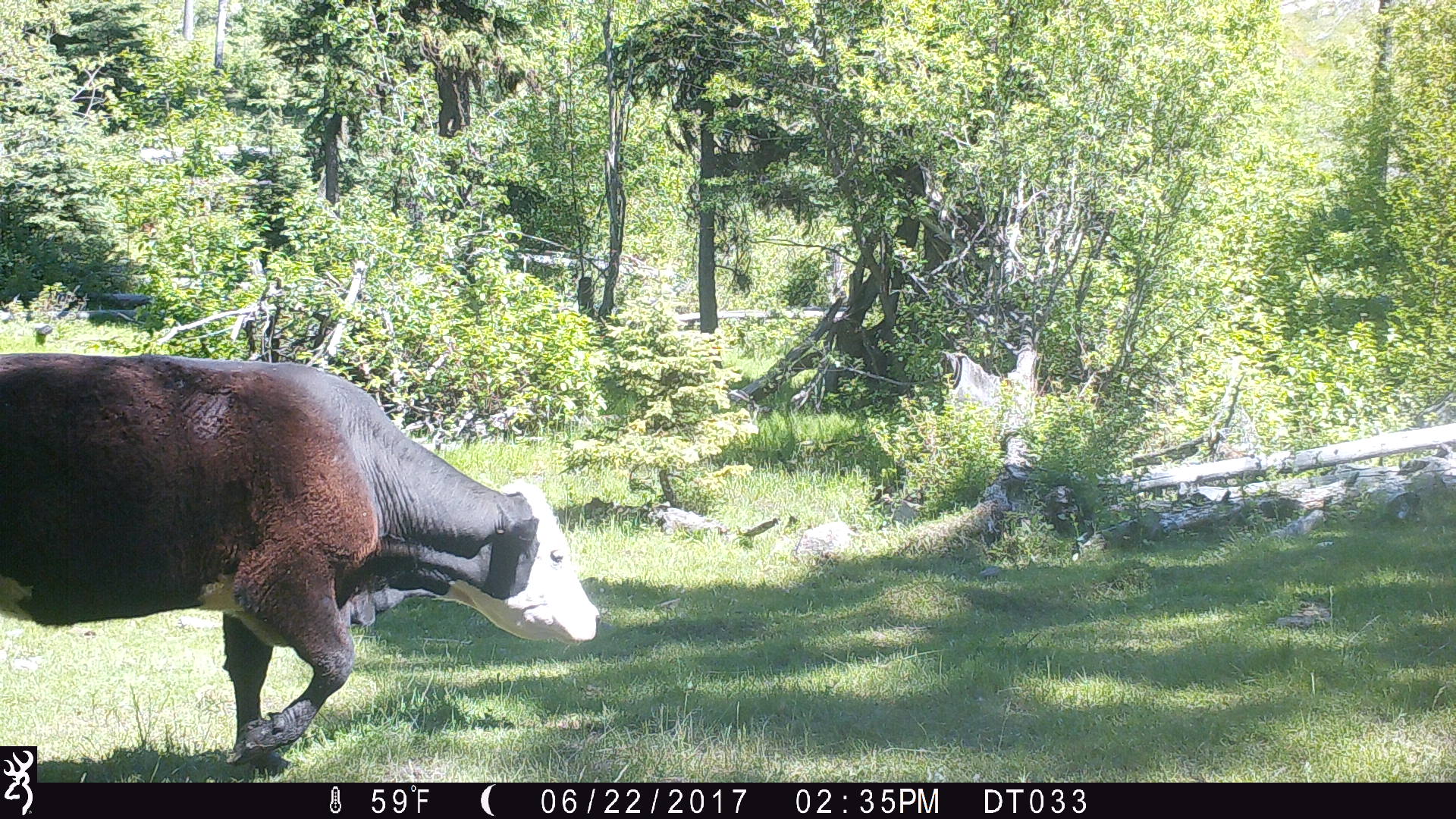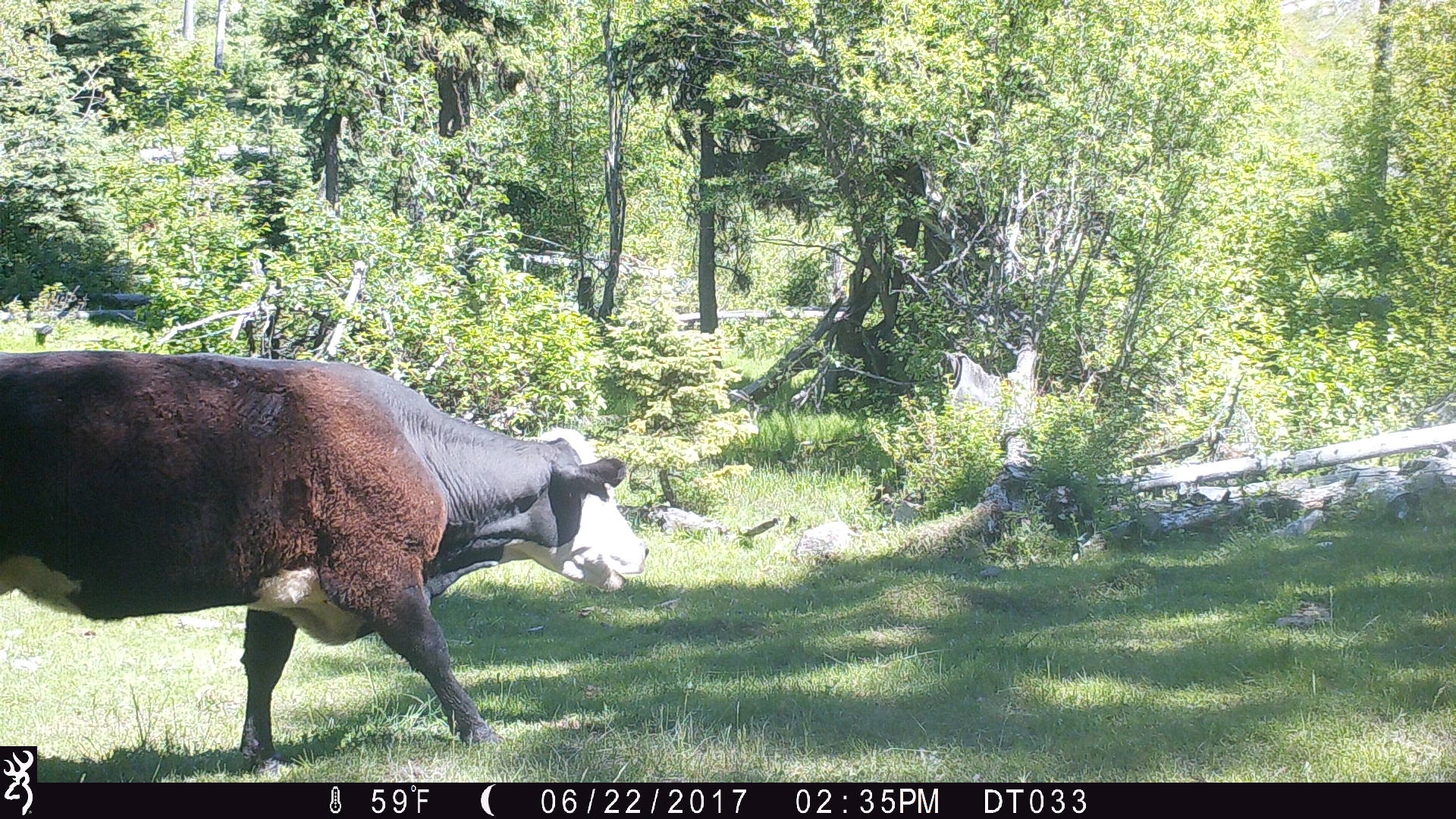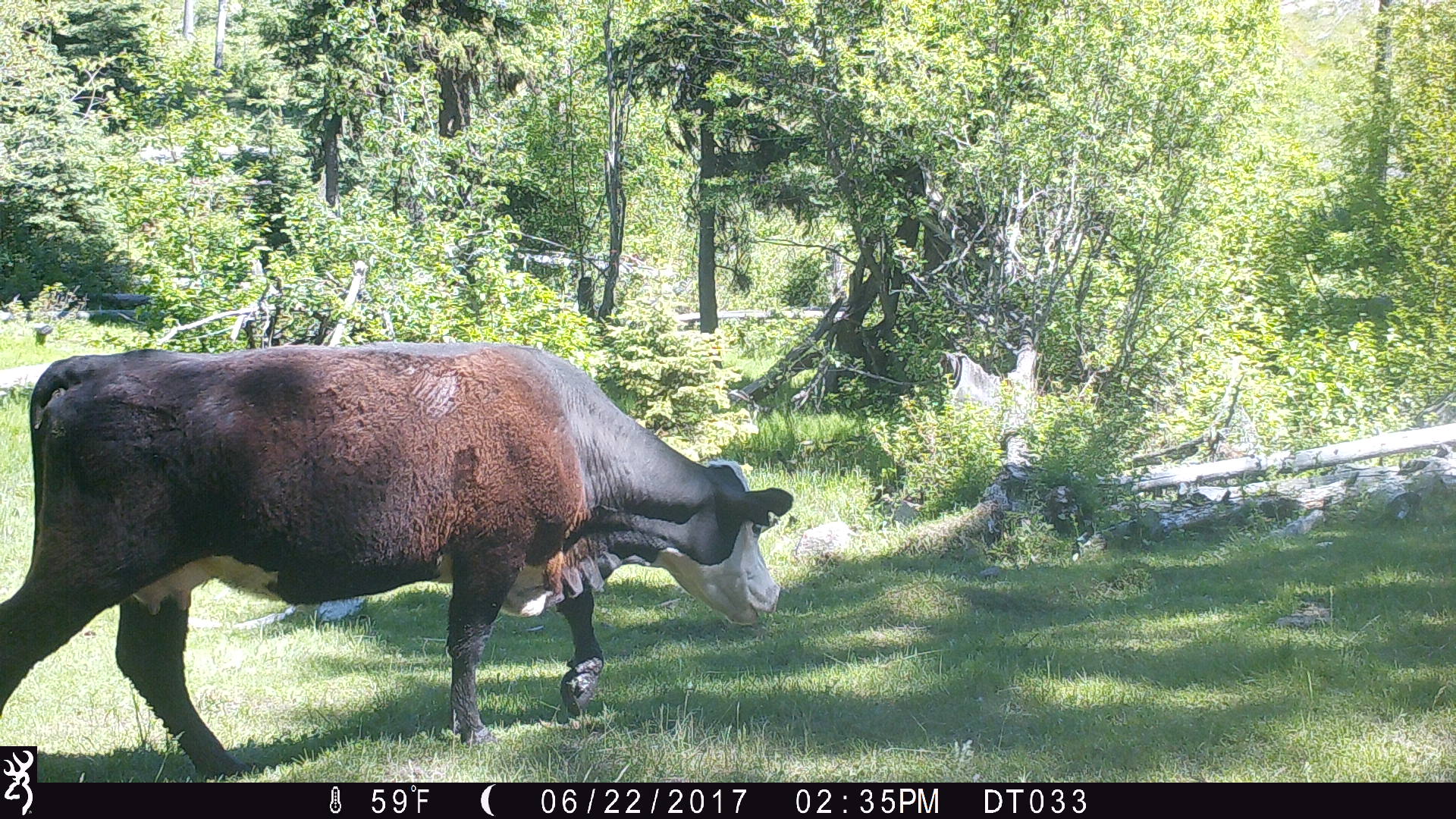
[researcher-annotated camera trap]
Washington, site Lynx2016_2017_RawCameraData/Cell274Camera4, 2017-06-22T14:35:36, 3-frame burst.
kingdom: Animalia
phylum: Chordata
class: Mammalia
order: Artiodactyla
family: Bovidae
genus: Bos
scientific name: Bos taurus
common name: domestic cattle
Domestic cattle (Bos taurus). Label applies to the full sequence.